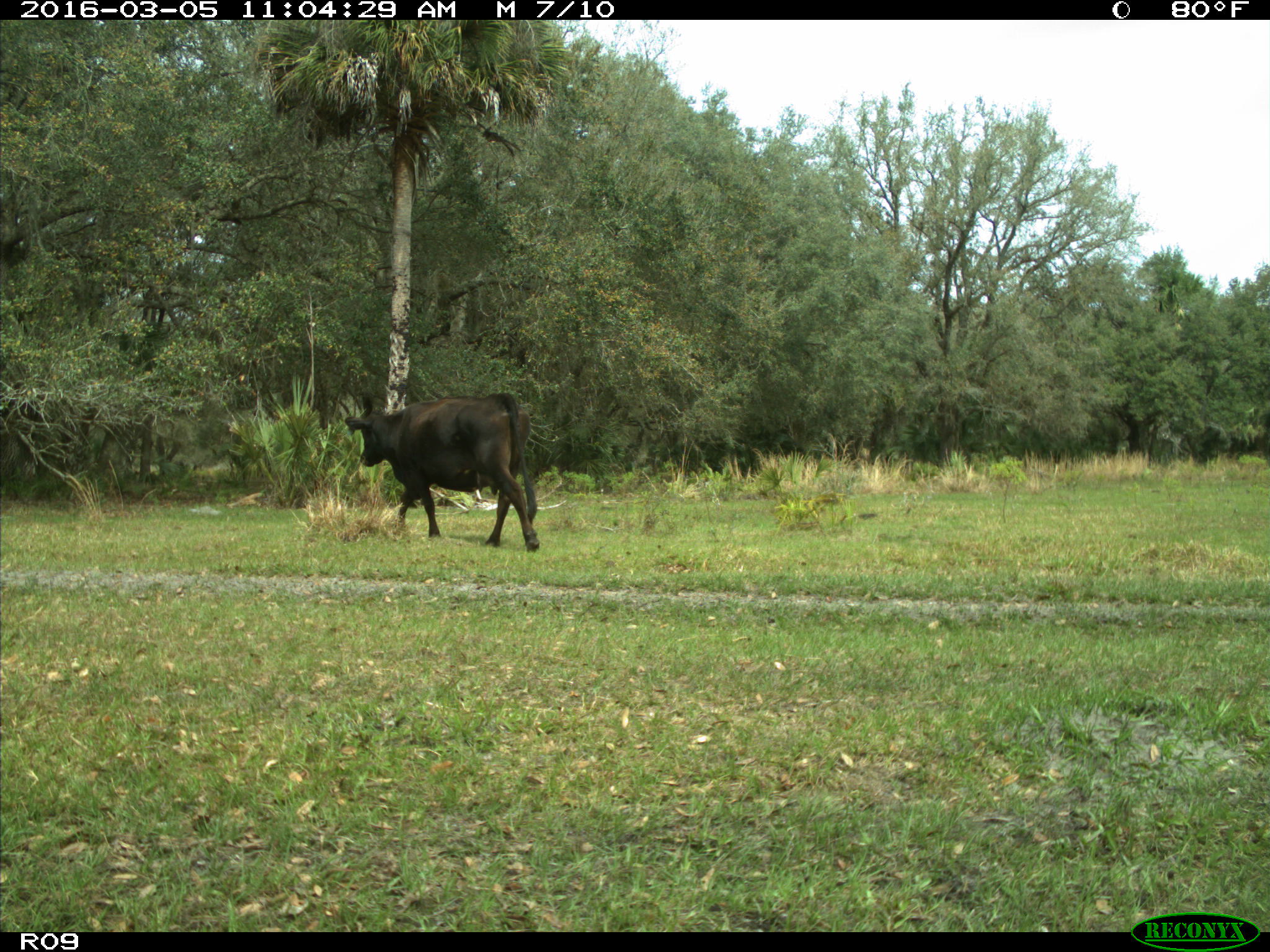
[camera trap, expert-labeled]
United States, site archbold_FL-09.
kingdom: Animalia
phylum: Chordata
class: Mammalia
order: Artiodactyla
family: Bovidae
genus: Bos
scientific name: Bos taurus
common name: domestic cow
Bos taurus (domestic cow).